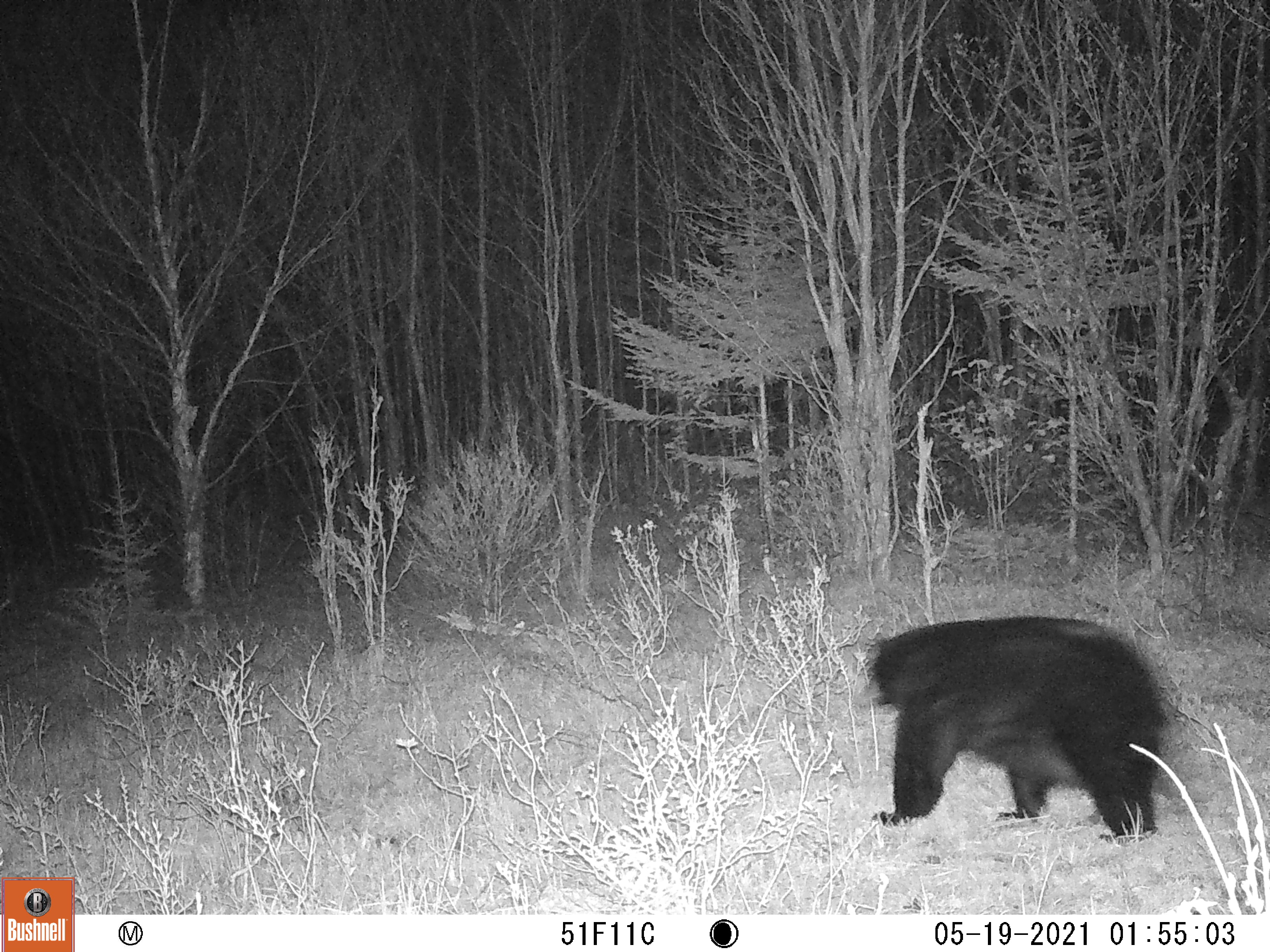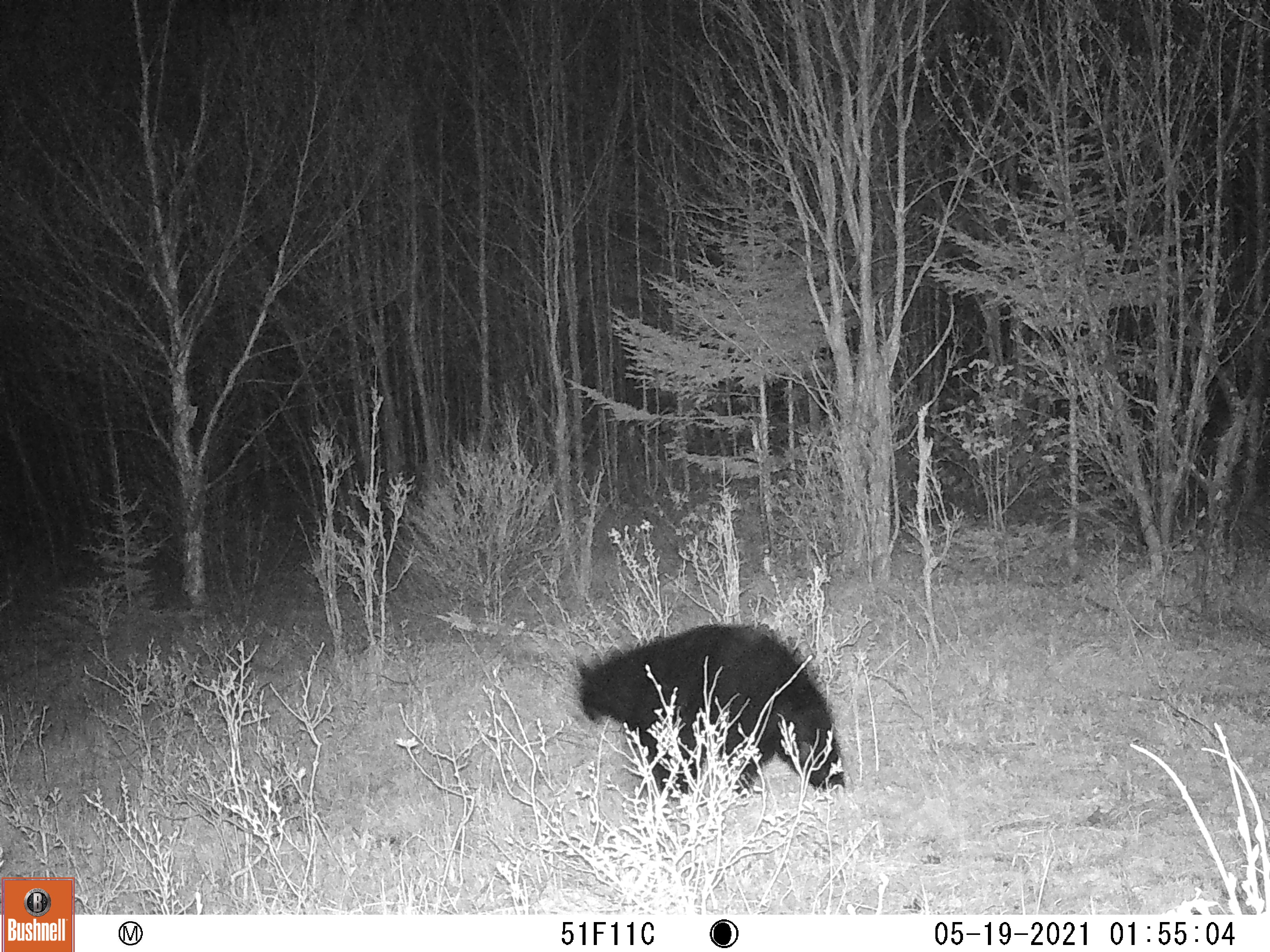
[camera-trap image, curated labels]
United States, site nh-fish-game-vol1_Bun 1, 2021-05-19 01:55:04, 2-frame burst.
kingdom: Animalia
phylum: Chordata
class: Mammalia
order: Carnivora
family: Ursidae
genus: Ursus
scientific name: Ursus americanus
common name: black bear